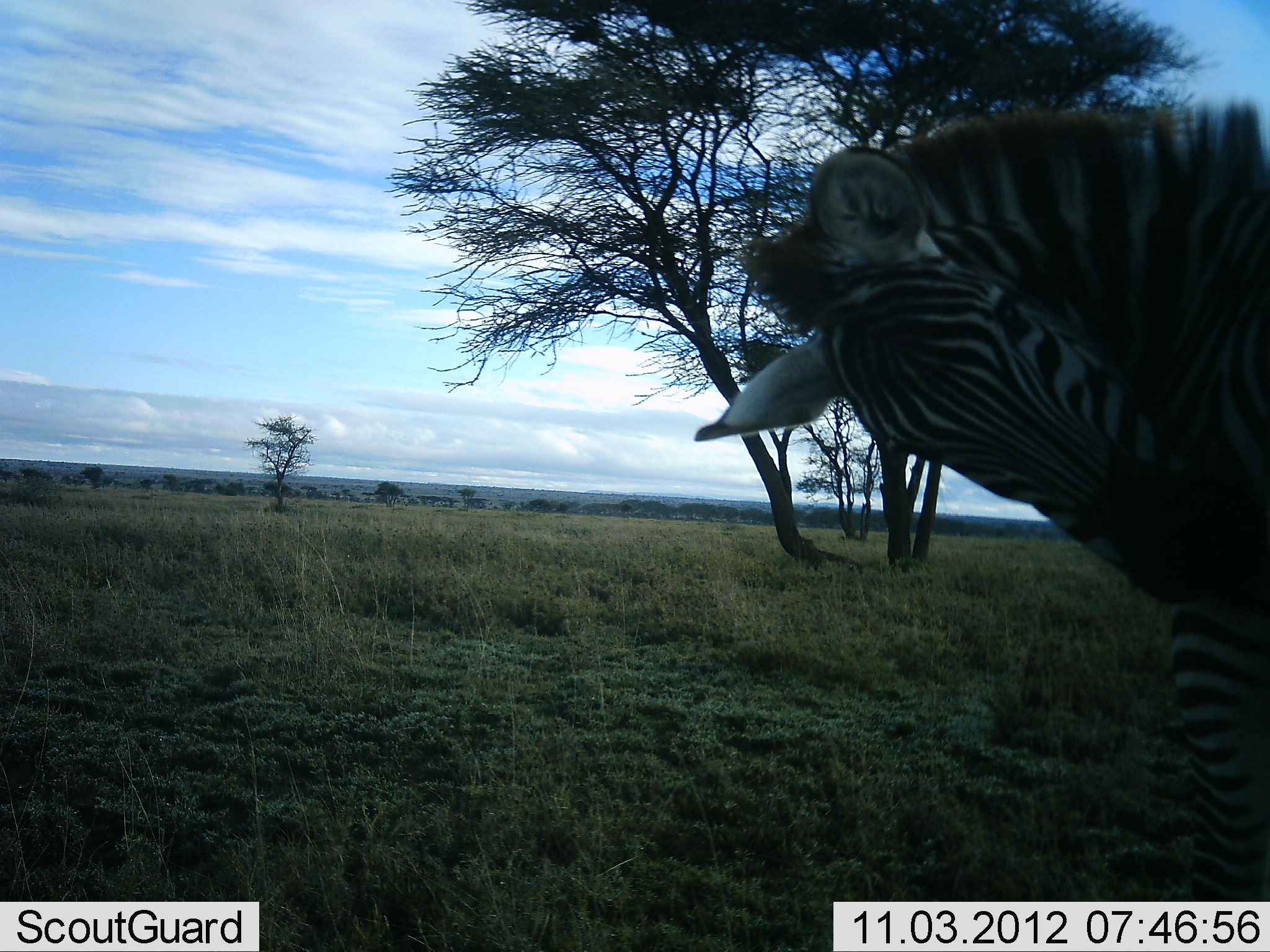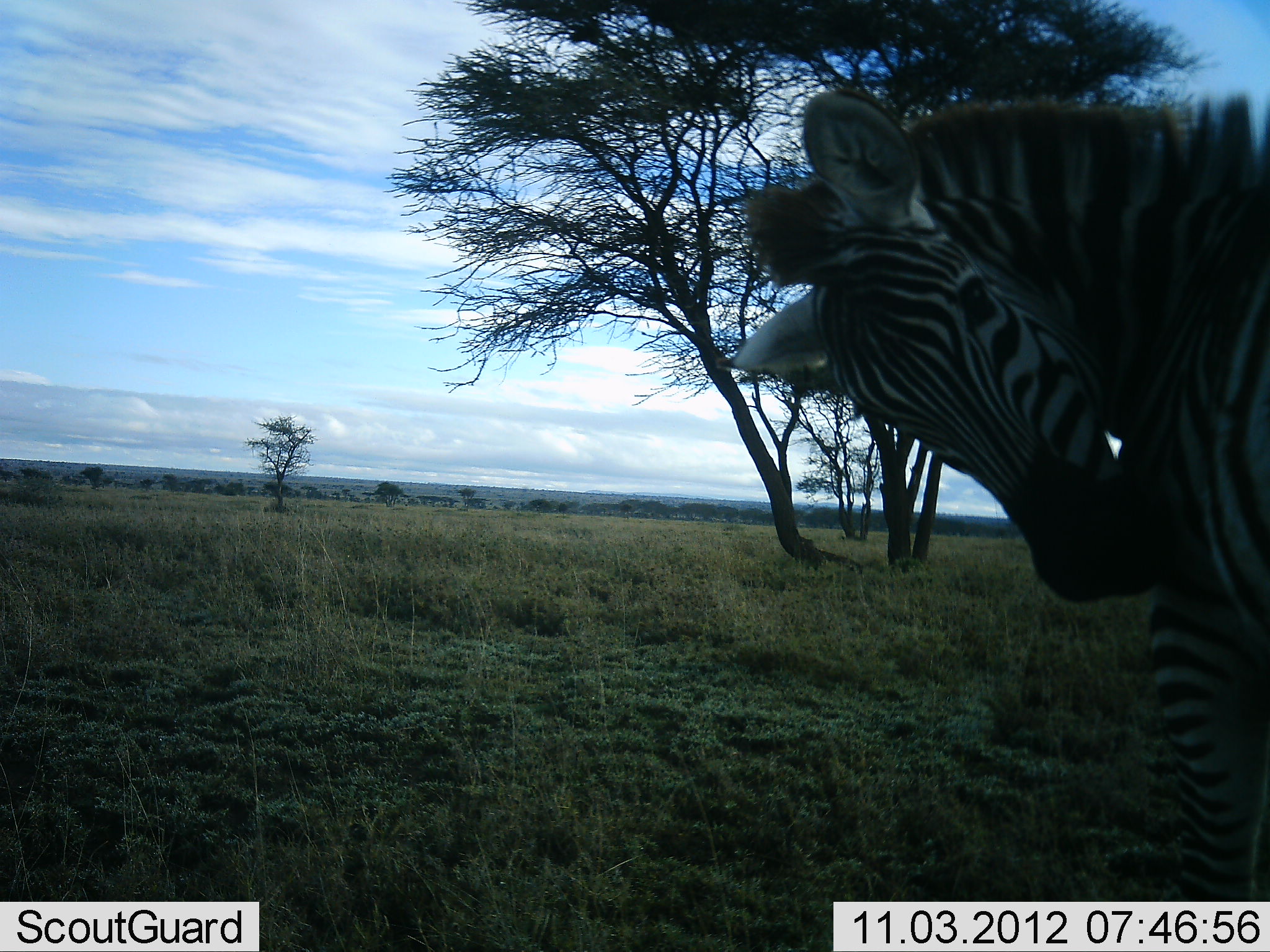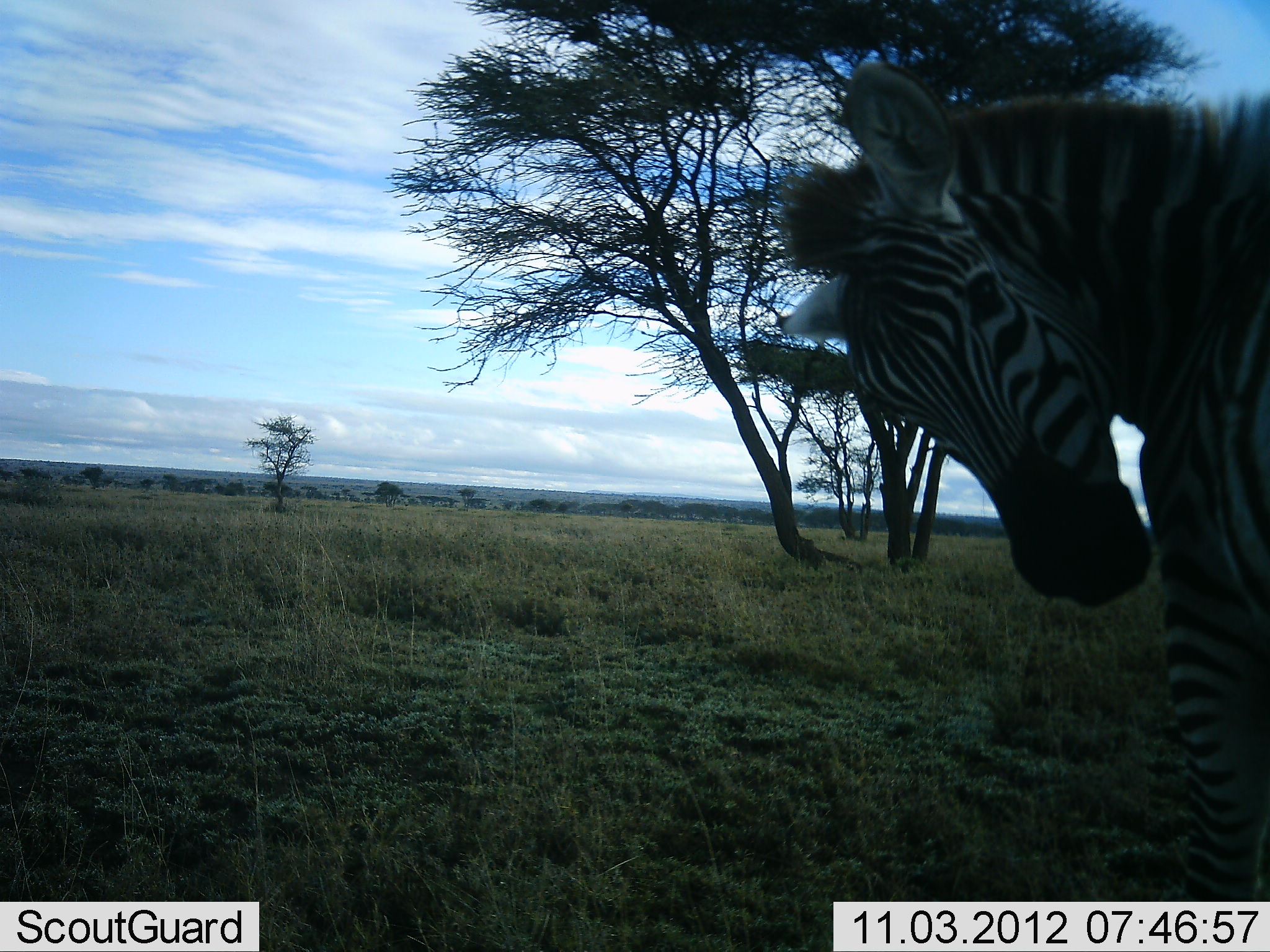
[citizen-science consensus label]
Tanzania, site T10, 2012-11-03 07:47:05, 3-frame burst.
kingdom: Animalia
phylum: Chordata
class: Mammalia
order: Perissodactyla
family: Equidae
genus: Equus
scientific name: Equus quagga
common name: plains zebra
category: zebra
Zebra (plains zebra) (Equus quagga), count 1. Behavior (volunteer vote fractions): standing 70%, resting 0%, moving 30%, interacting 0%. Young present (vote fraction): 0%. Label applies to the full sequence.